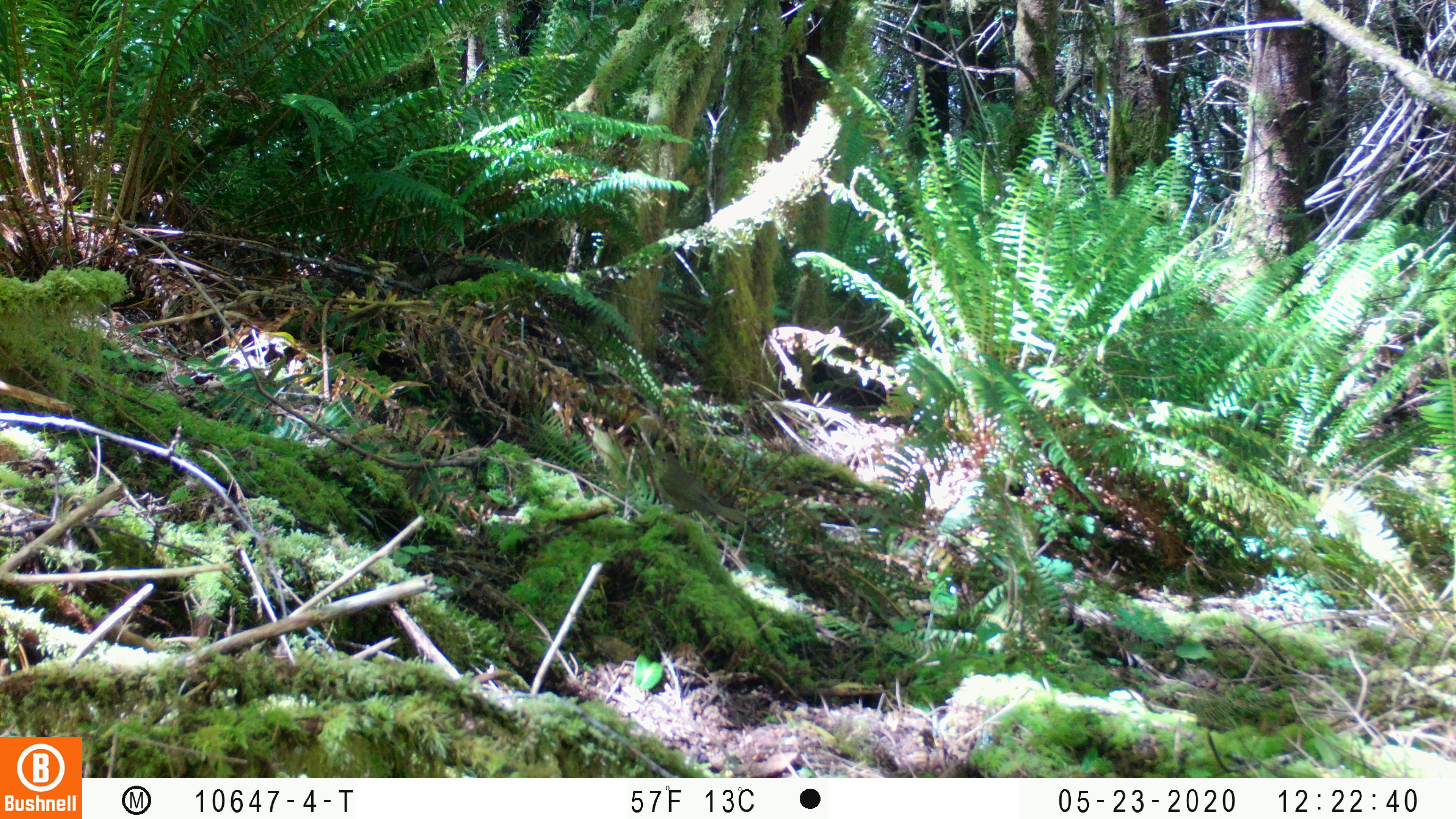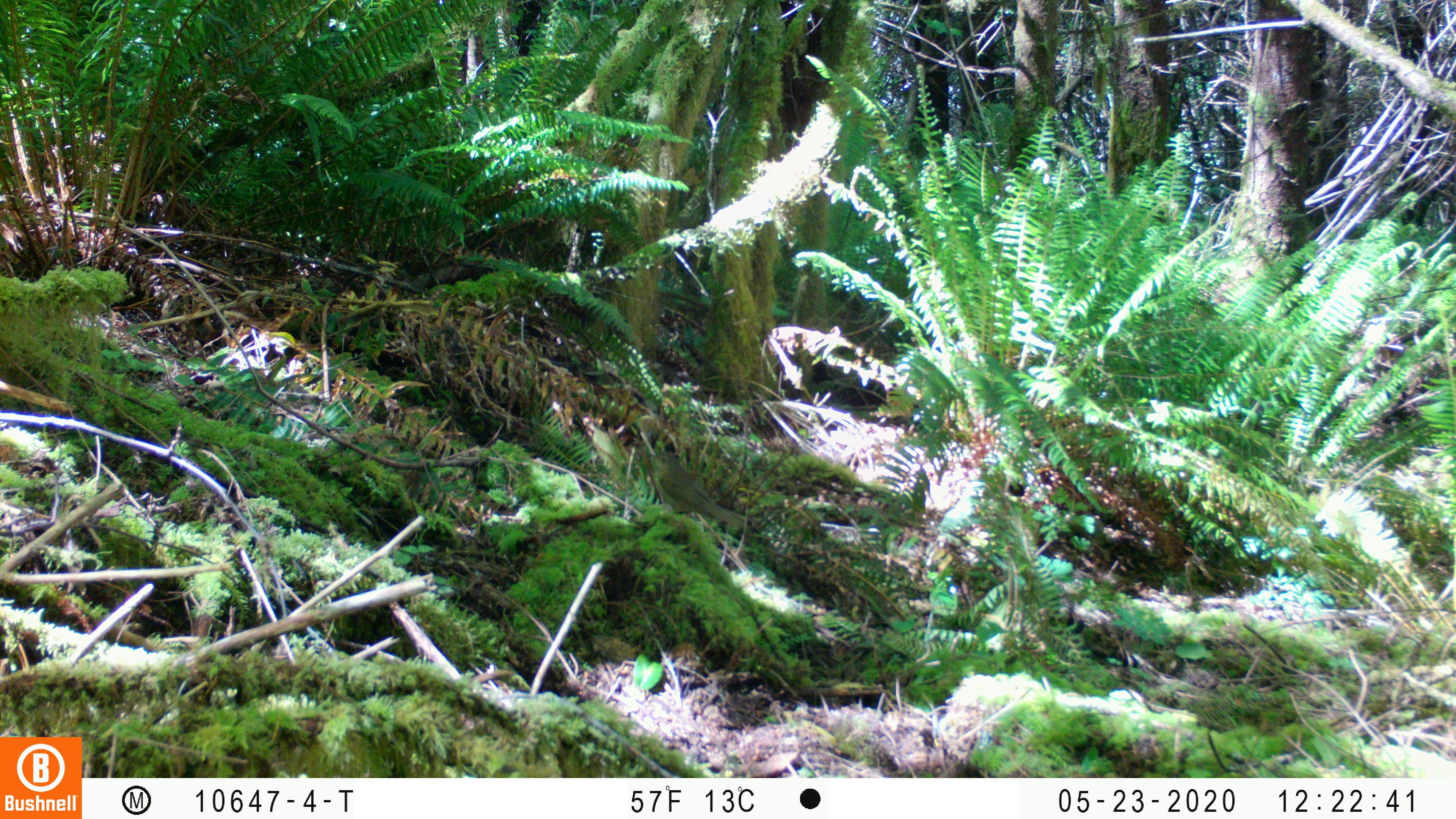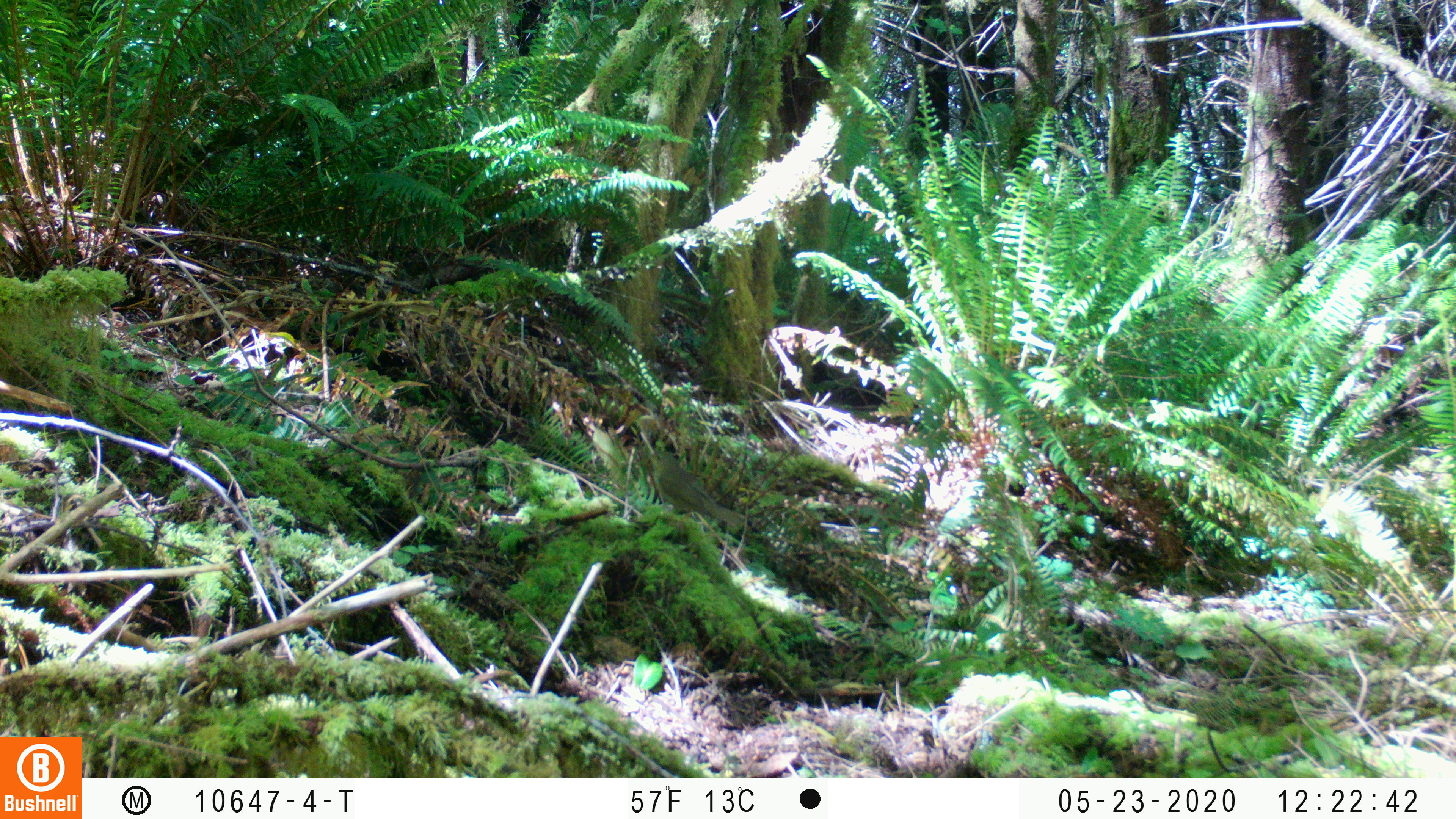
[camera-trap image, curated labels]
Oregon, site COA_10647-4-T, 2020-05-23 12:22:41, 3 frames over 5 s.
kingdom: Animalia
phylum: Chordata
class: Aves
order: Passeriformes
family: Turdidae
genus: Catharus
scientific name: Catharus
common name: brown thrushes and nightingale-thrushes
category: catharus species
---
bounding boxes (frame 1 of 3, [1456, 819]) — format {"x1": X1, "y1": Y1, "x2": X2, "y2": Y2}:
catharus species: {"x1": 643, "y1": 446, "x2": 750, "y2": 529}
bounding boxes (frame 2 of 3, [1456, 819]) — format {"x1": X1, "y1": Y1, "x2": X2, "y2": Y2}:
catharus species: {"x1": 642, "y1": 448, "x2": 751, "y2": 534}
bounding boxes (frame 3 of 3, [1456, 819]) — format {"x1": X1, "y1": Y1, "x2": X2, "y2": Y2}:
catharus species: {"x1": 641, "y1": 445, "x2": 753, "y2": 531}